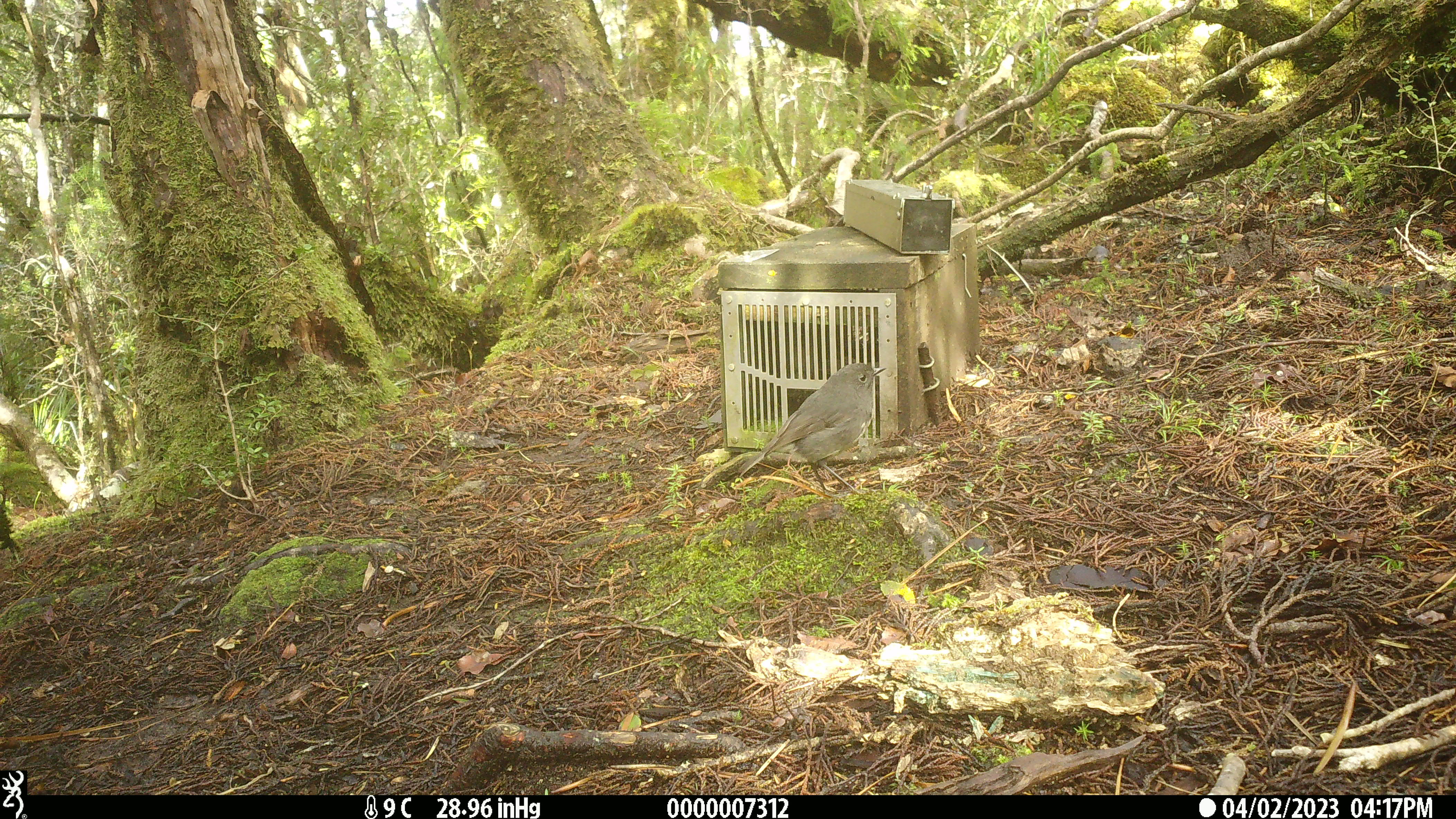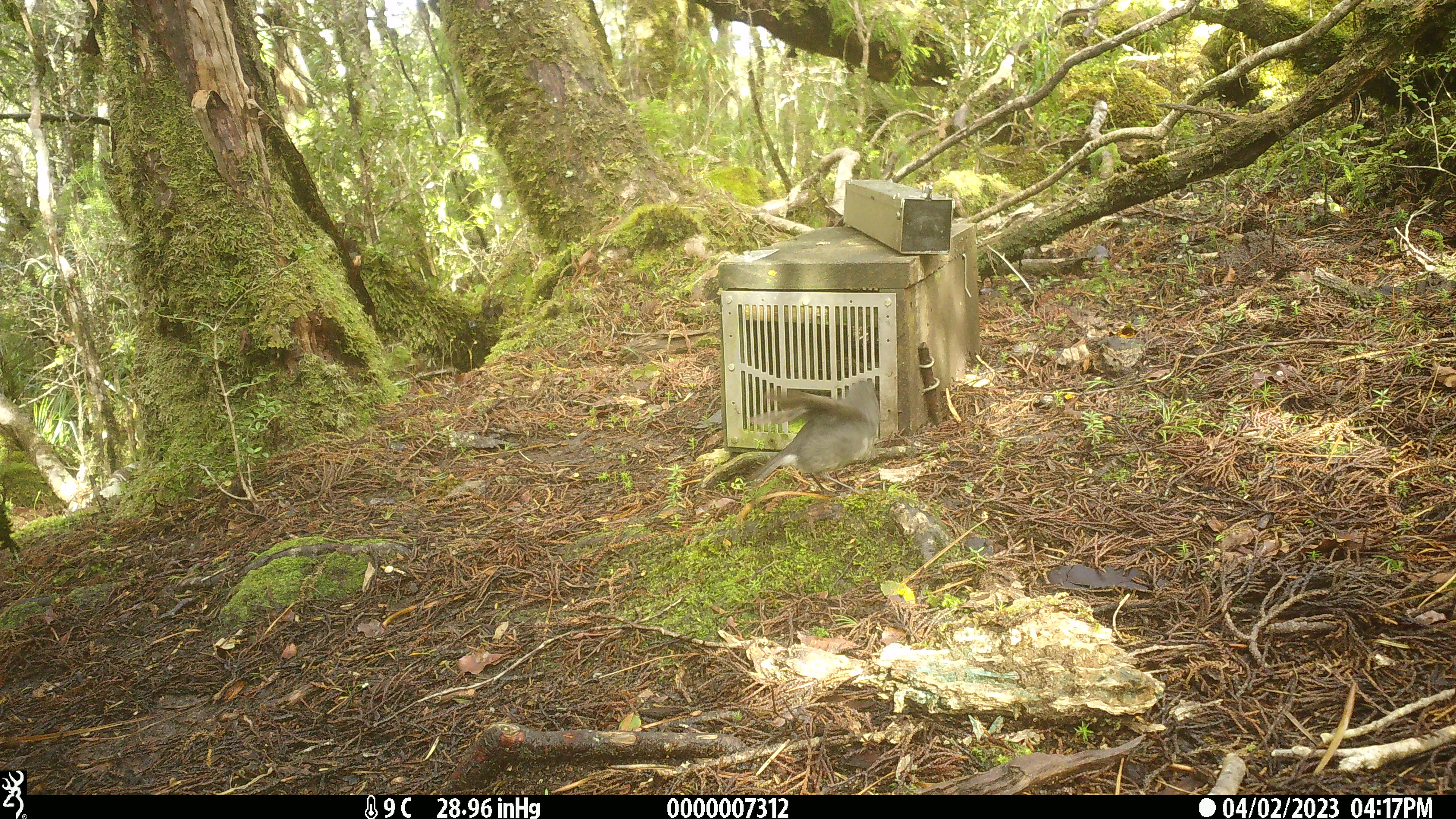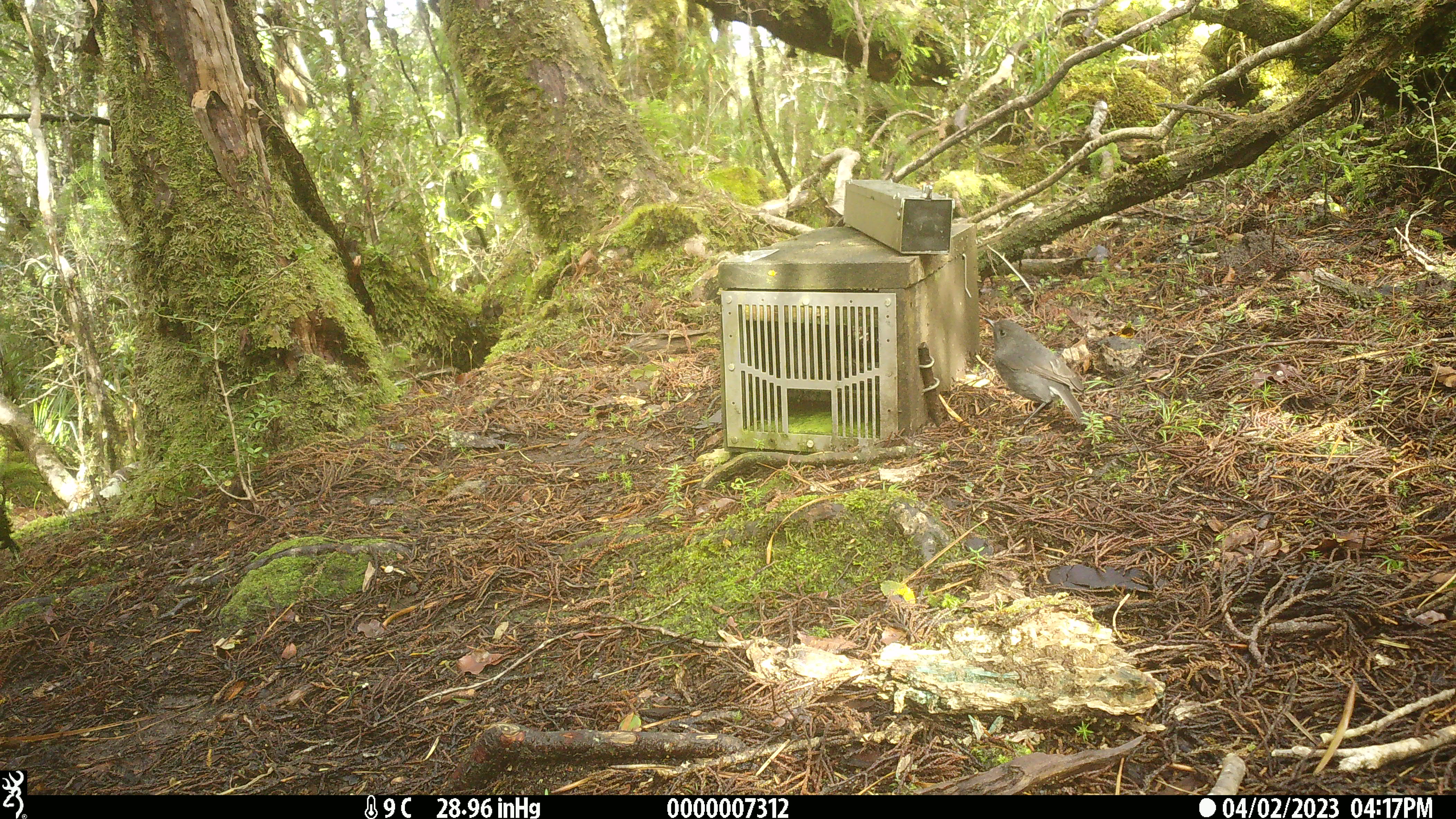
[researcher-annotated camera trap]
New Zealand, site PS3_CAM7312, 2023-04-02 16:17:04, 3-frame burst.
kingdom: Animalia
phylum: Chordata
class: Aves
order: Passeriformes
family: Petroicidae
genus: Petroica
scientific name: Petroica australis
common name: new zealand robin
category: robin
Robin (new zealand robin) (Petroica australis).